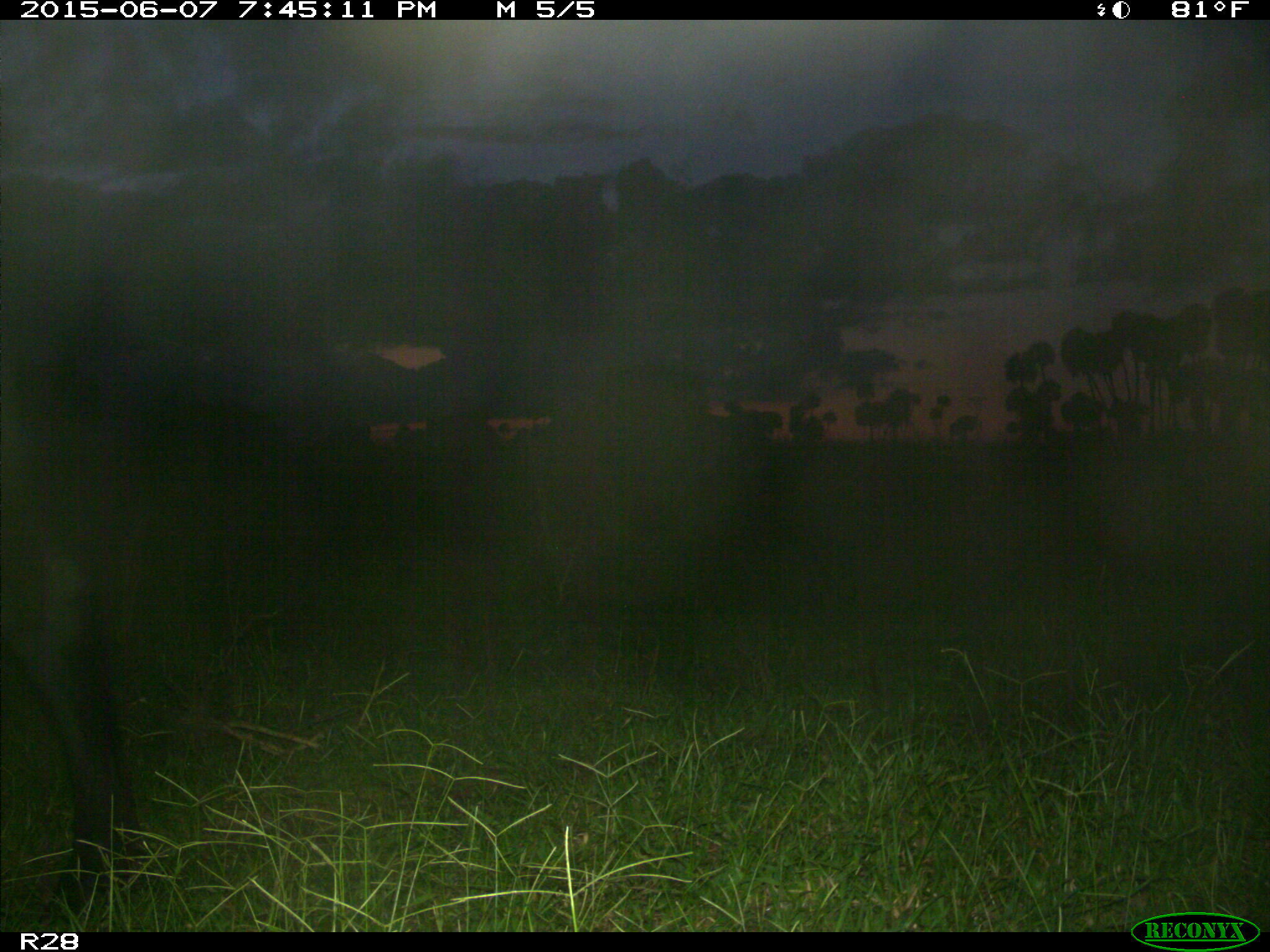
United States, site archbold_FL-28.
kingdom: Animalia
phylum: Chordata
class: Mammalia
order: Artiodactyla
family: Bovidae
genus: Bos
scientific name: Bos taurus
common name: domestic cow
Bos taurus (domestic cow).